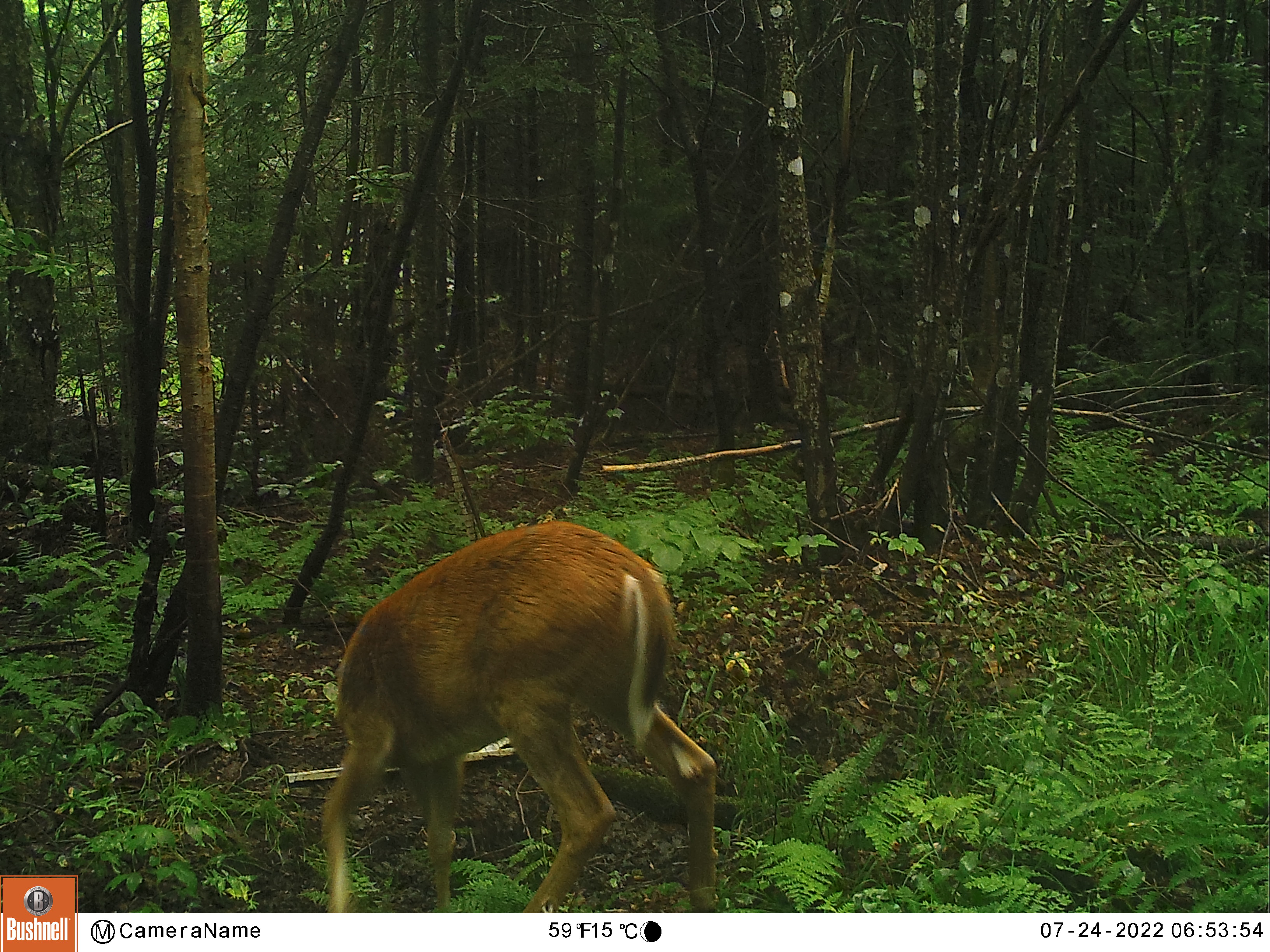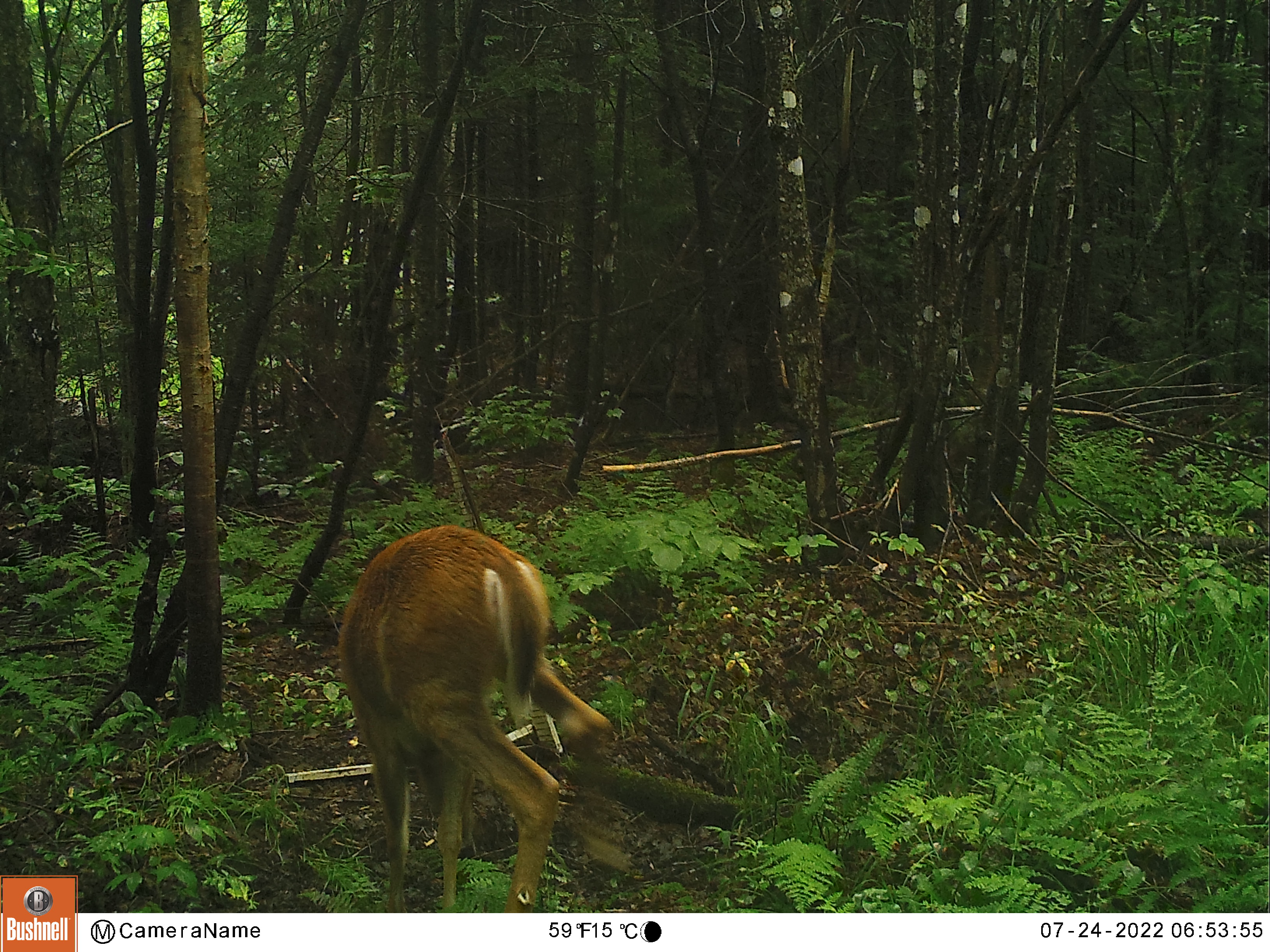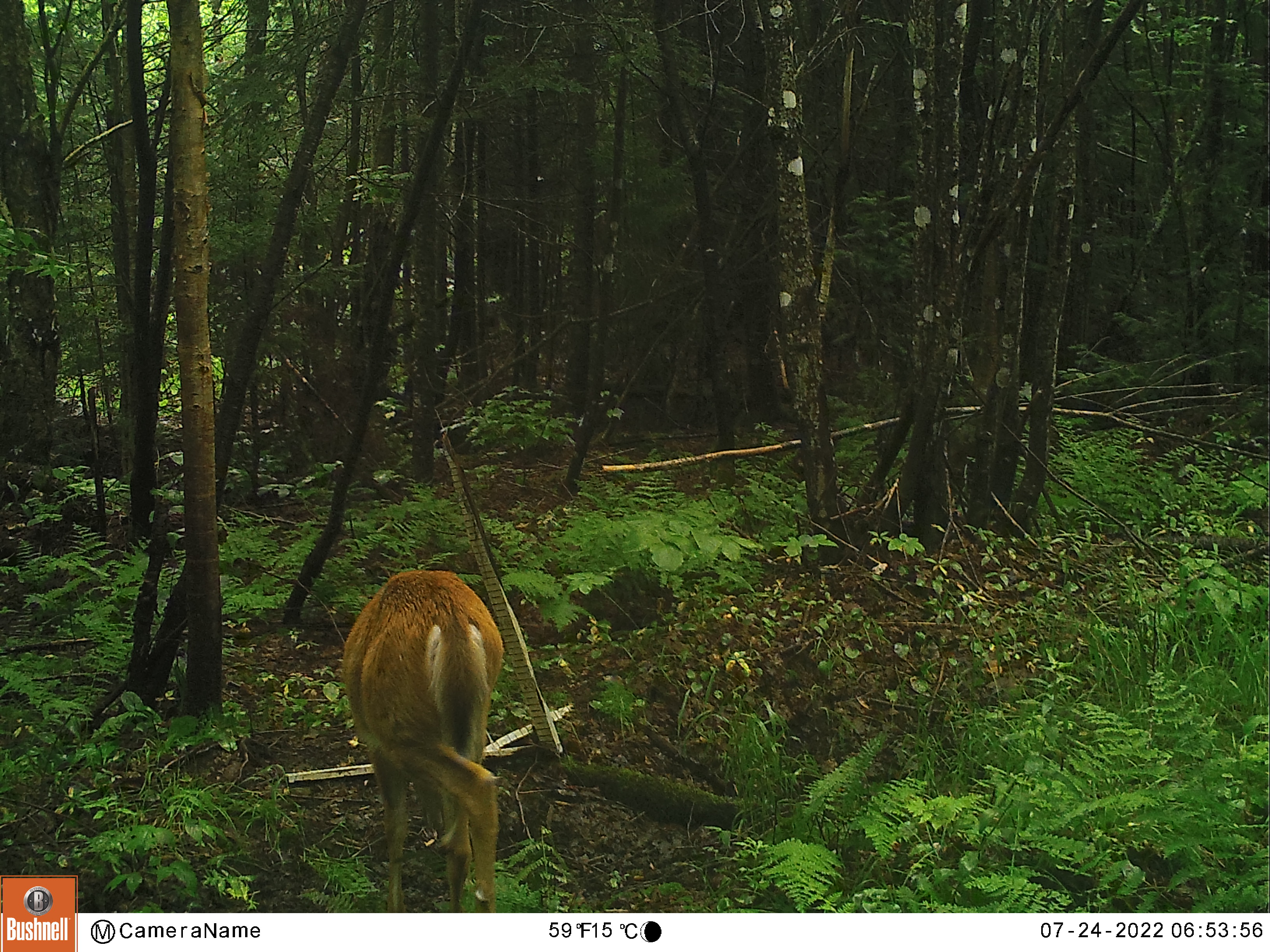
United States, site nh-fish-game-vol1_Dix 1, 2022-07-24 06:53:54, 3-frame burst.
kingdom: Animalia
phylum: Chordata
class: Mammalia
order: Artiodactyla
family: Cervidae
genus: Odocoileus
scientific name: Odocoileus virginianus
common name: white-tailed deer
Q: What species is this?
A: White-tailed deer (Odocoileus virginianus).